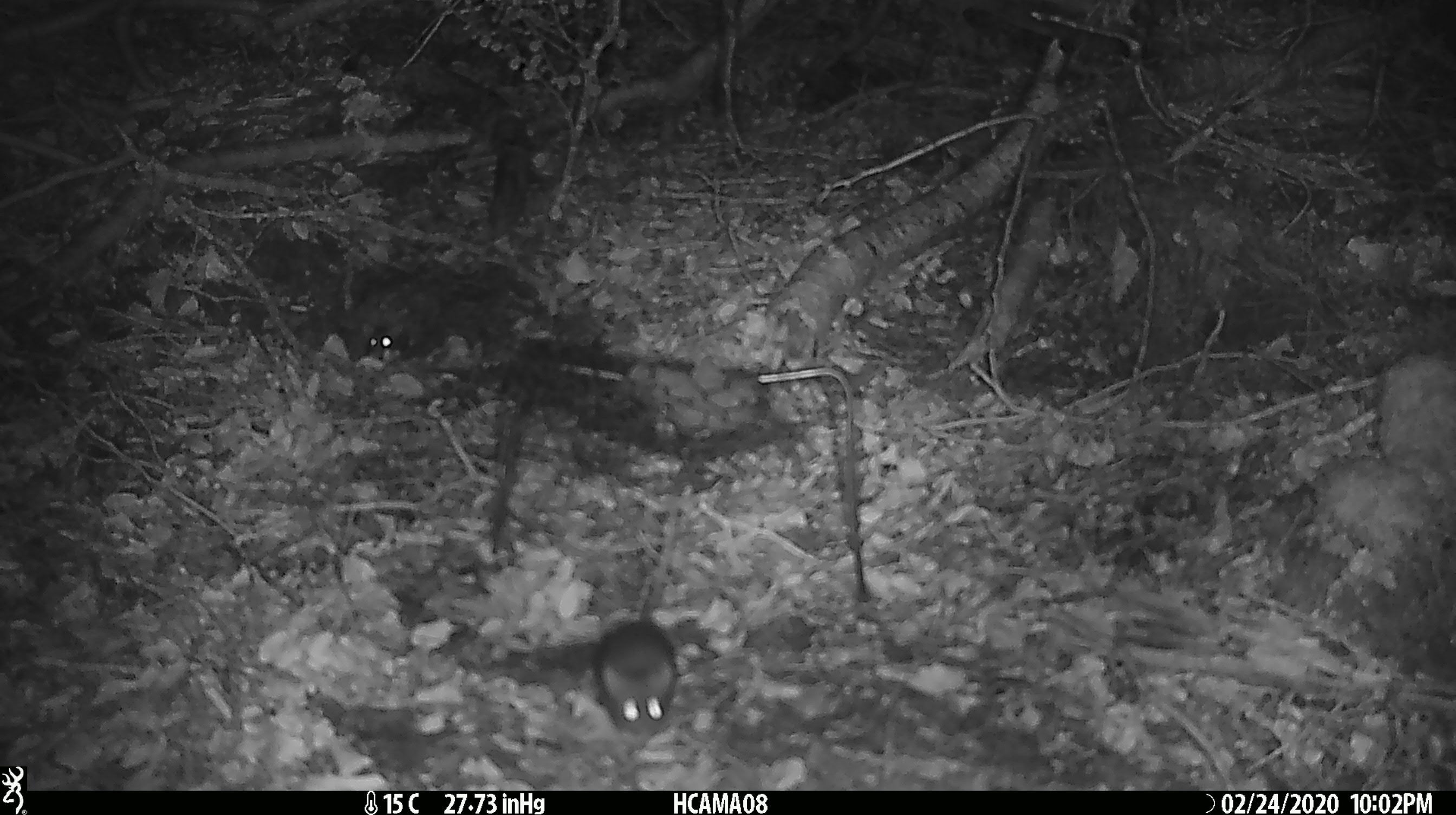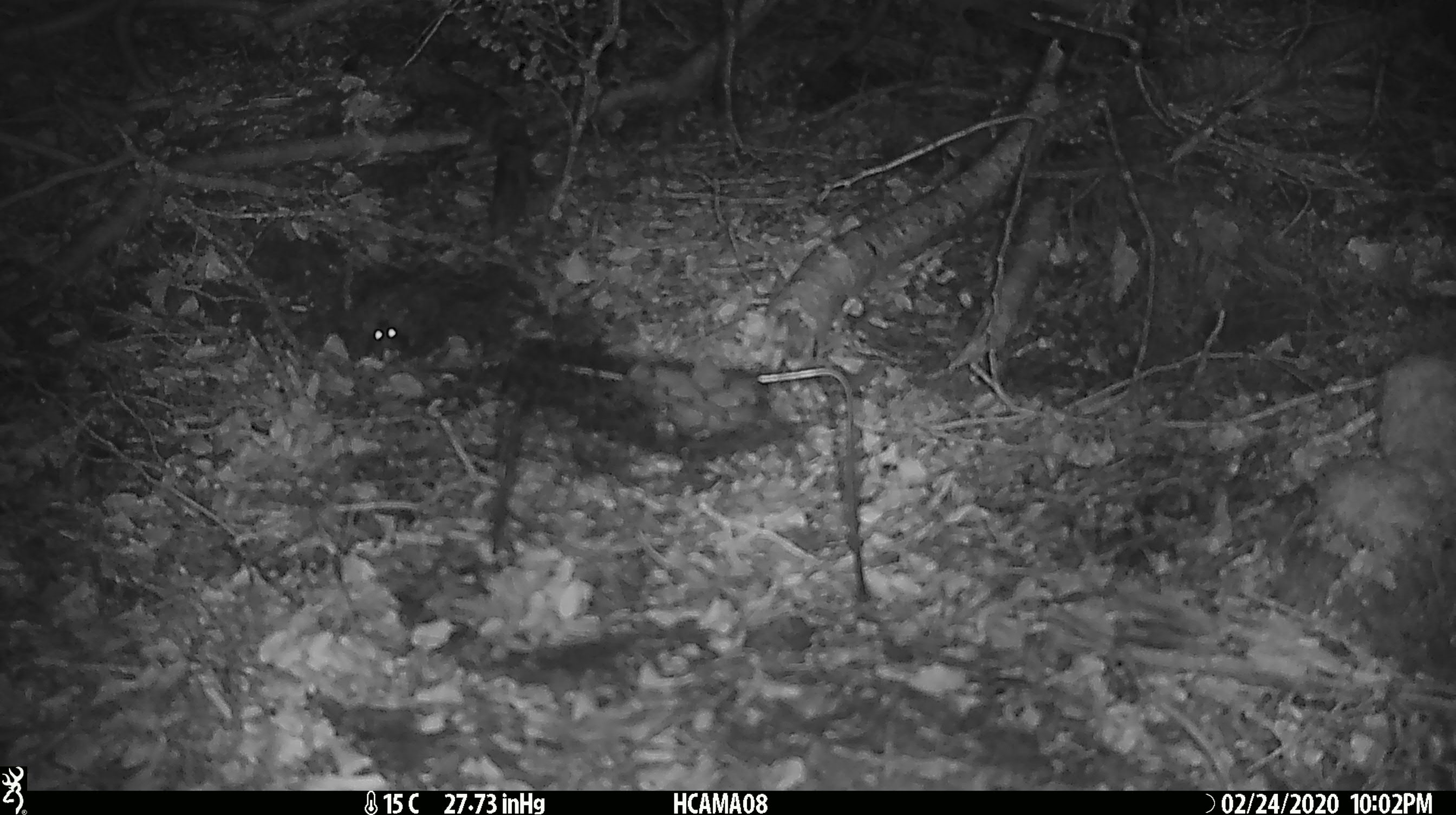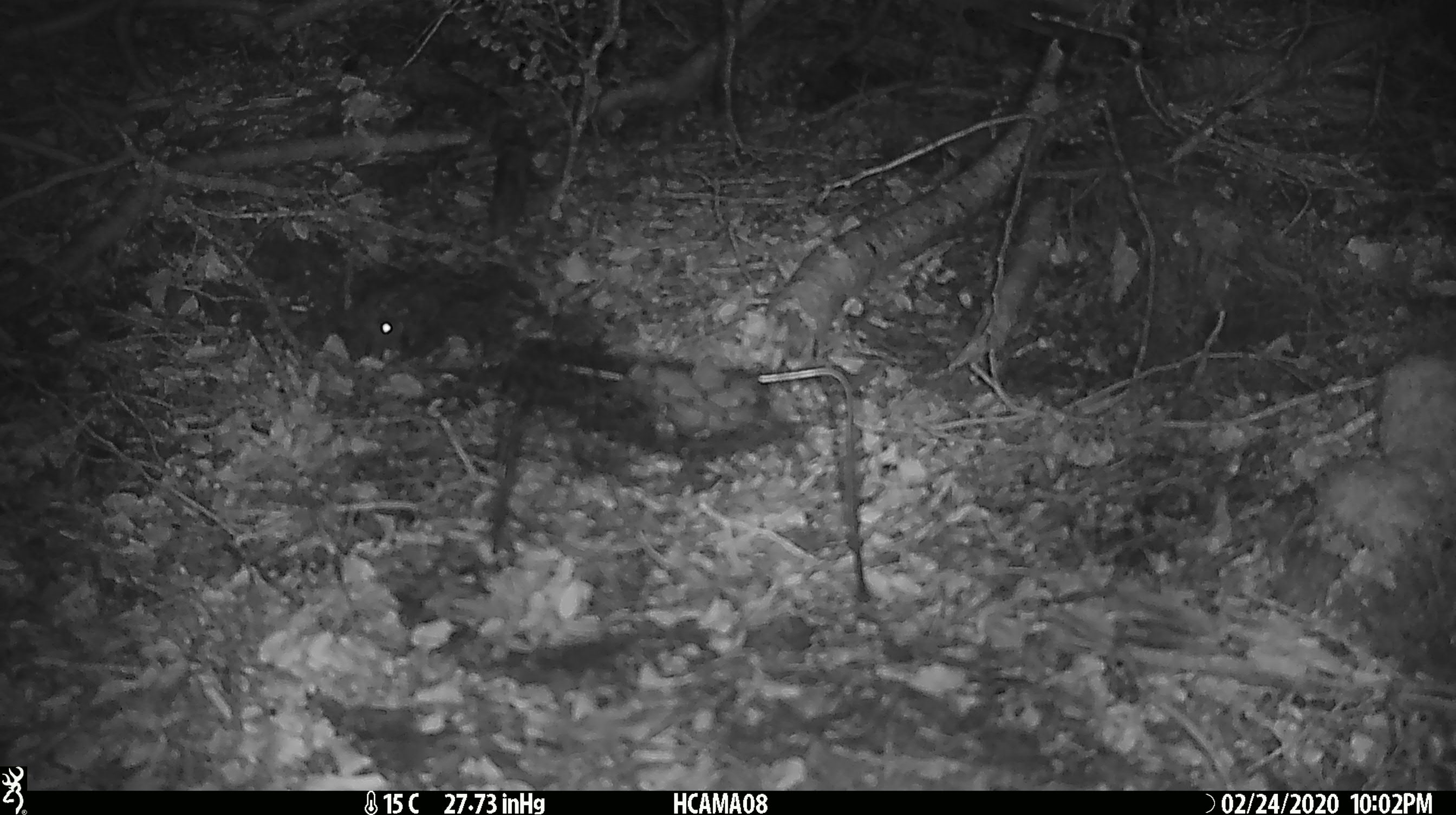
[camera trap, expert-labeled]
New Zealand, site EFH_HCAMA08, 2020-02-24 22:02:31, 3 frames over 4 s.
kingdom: Animalia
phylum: Chordata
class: Mammalia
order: Rodentia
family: Muridae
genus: Mus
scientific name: Mus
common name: mouse